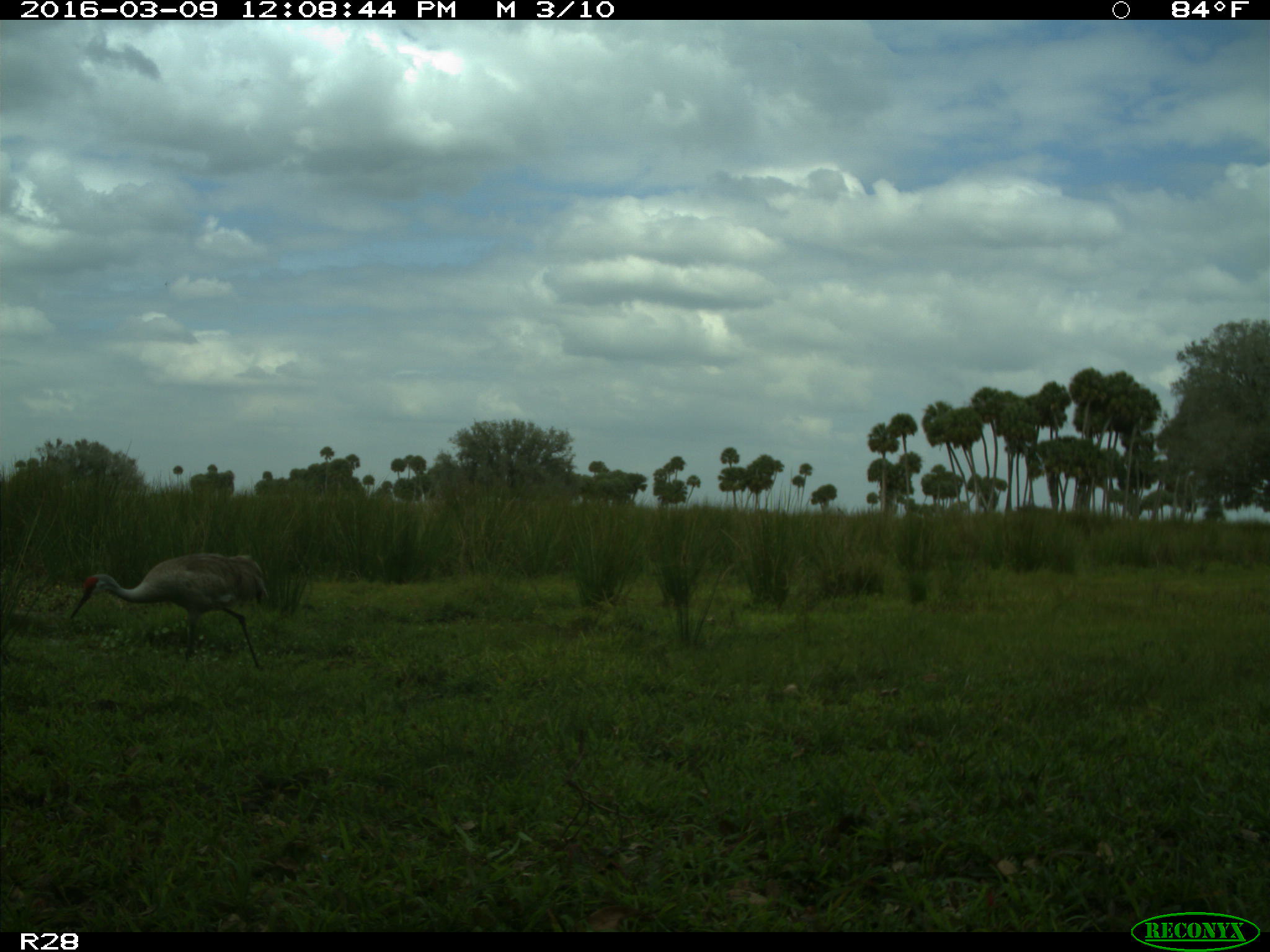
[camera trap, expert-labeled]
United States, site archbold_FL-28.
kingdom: Animalia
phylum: Chordata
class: Aves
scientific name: Aves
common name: birds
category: unidentified bird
Unidentified bird (birds) (Aves).